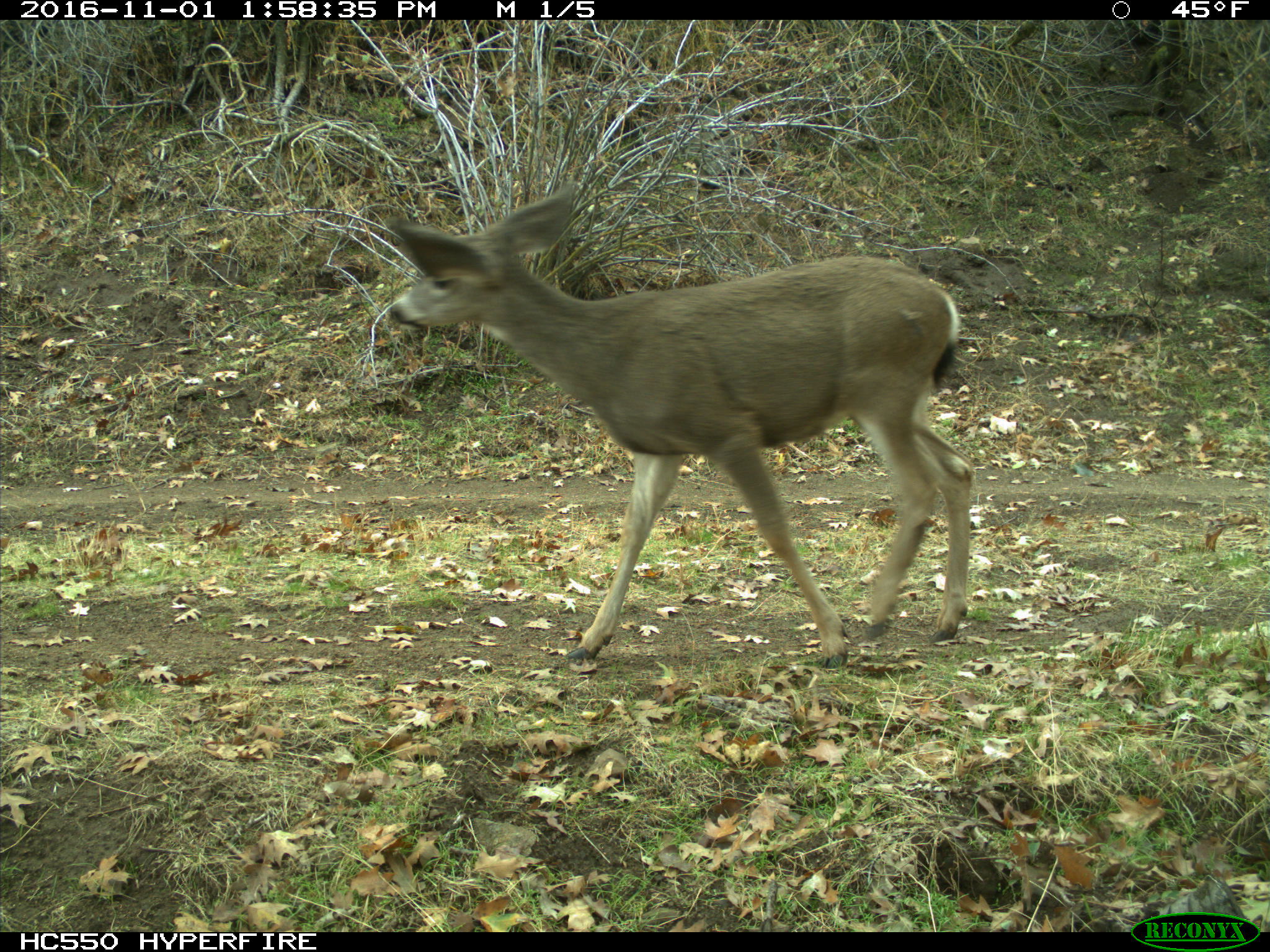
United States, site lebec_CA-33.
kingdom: Animalia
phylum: Chordata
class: Mammalia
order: Artiodactyla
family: Cervidae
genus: Odocoileus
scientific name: Odocoileus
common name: deer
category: unidentified deer